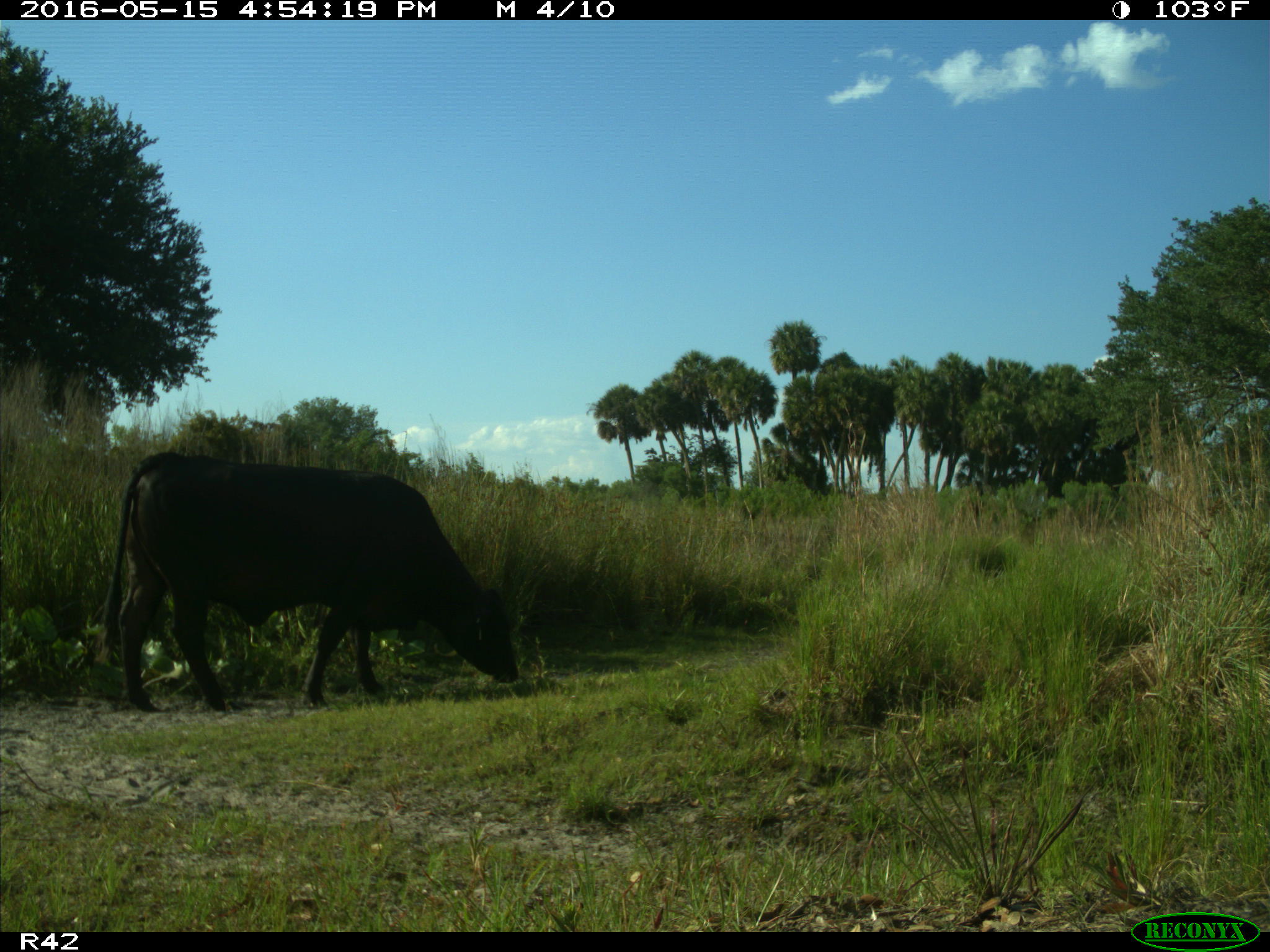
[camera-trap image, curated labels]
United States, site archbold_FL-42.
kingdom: Animalia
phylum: Chordata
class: Mammalia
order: Artiodactyla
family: Bovidae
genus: Bos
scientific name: Bos taurus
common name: domestic cow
Bos taurus (domestic cow).